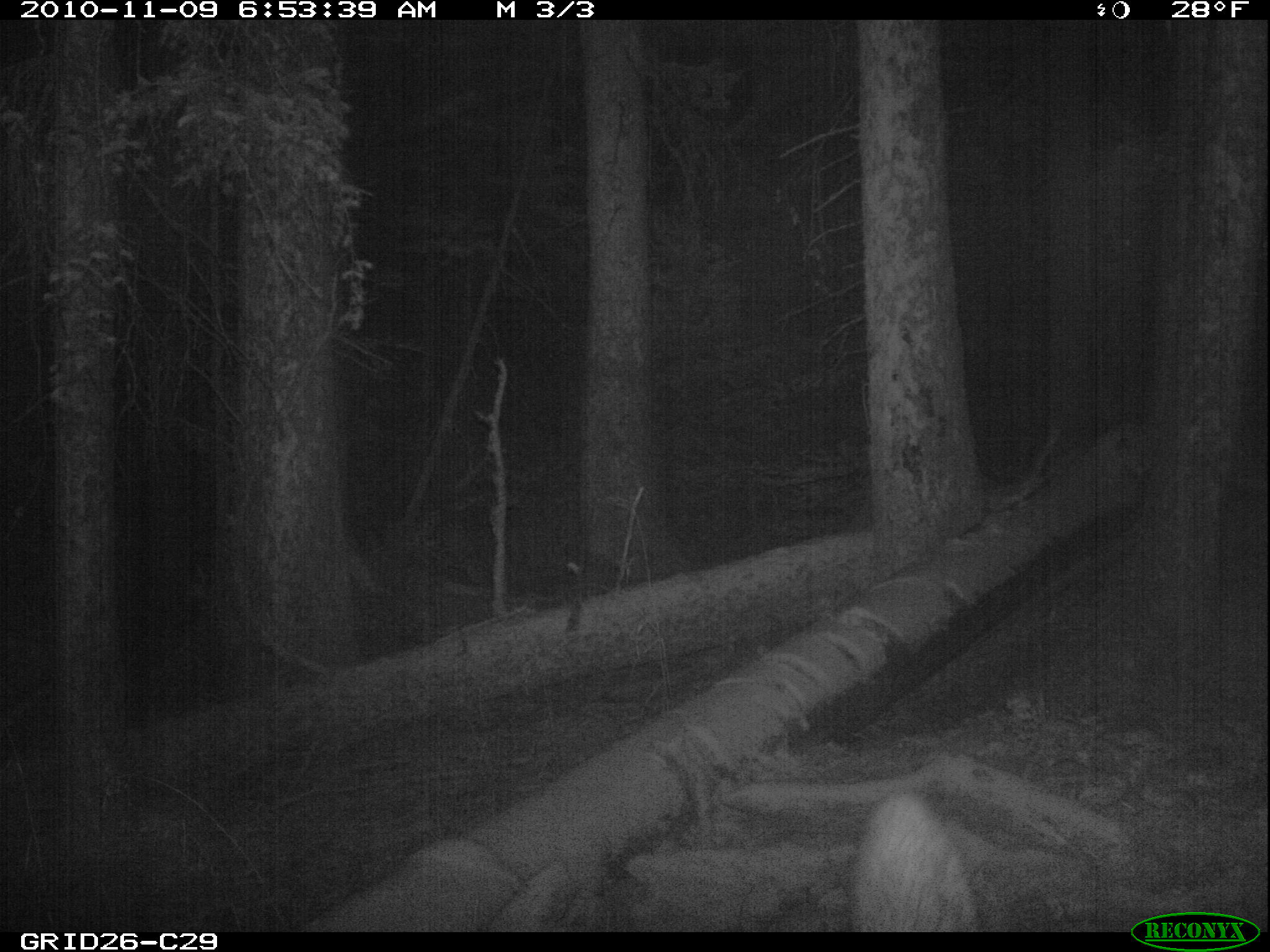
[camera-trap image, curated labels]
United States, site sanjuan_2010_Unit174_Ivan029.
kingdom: Animalia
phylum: Chordata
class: Mammalia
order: Artiodactyla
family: Cervidae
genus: Cervus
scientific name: Cervus elaphus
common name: red deer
Cervus elaphus (red deer).